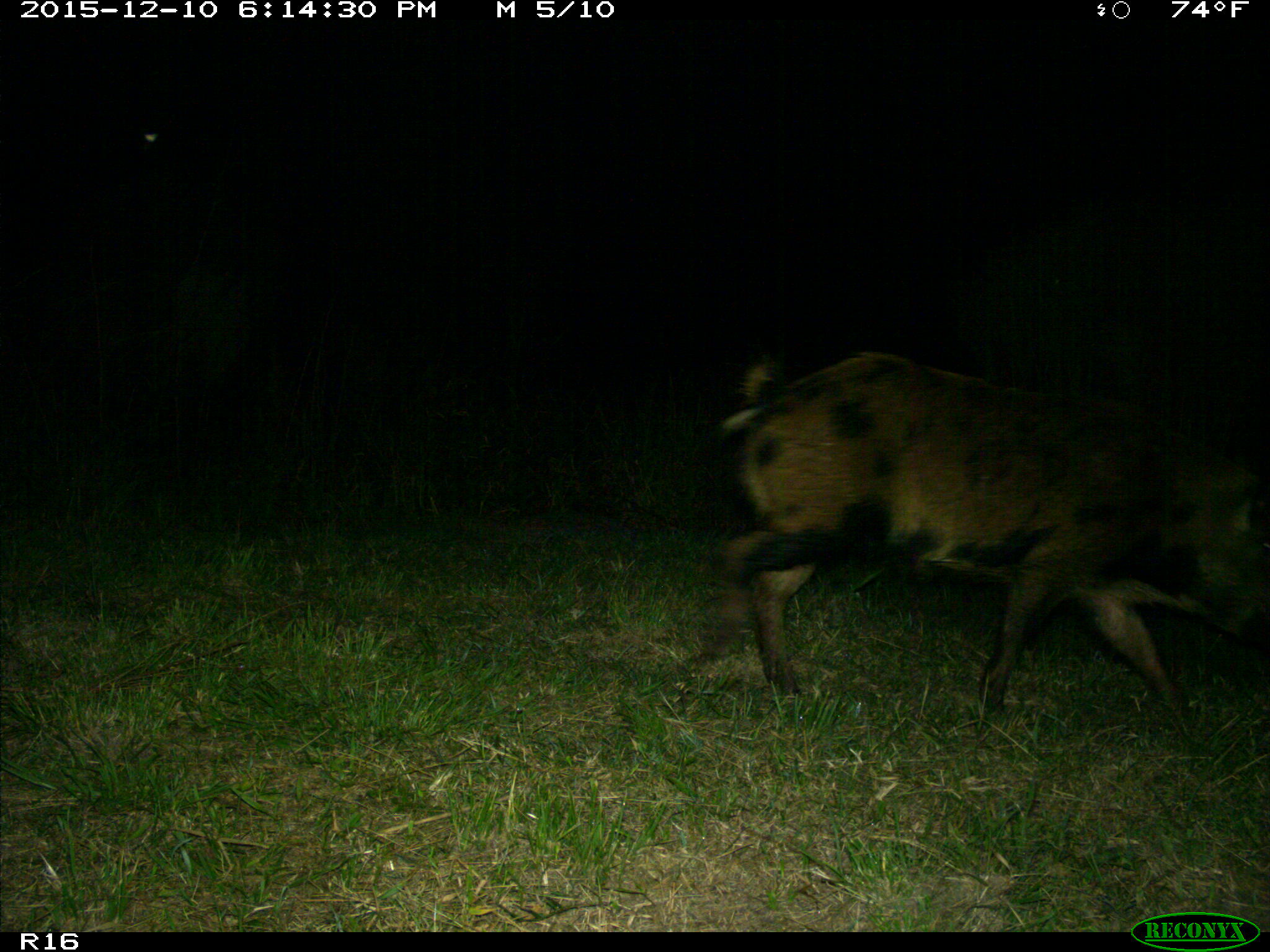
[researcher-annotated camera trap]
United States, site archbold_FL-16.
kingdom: Animalia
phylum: Chordata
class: Mammalia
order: Artiodactyla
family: Suidae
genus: Sus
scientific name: Sus scrofa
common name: wild boar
Sus scrofa (wild boar).